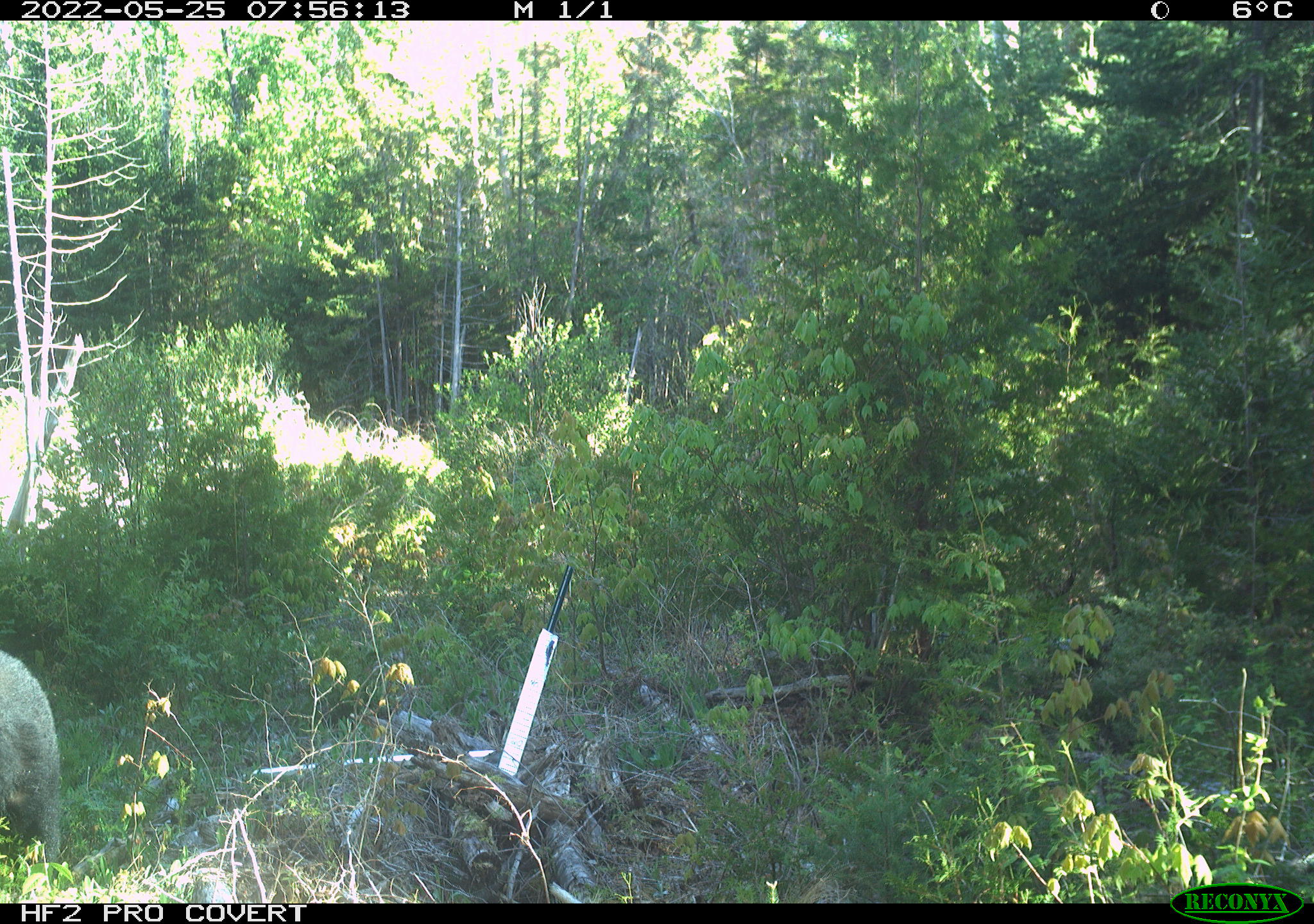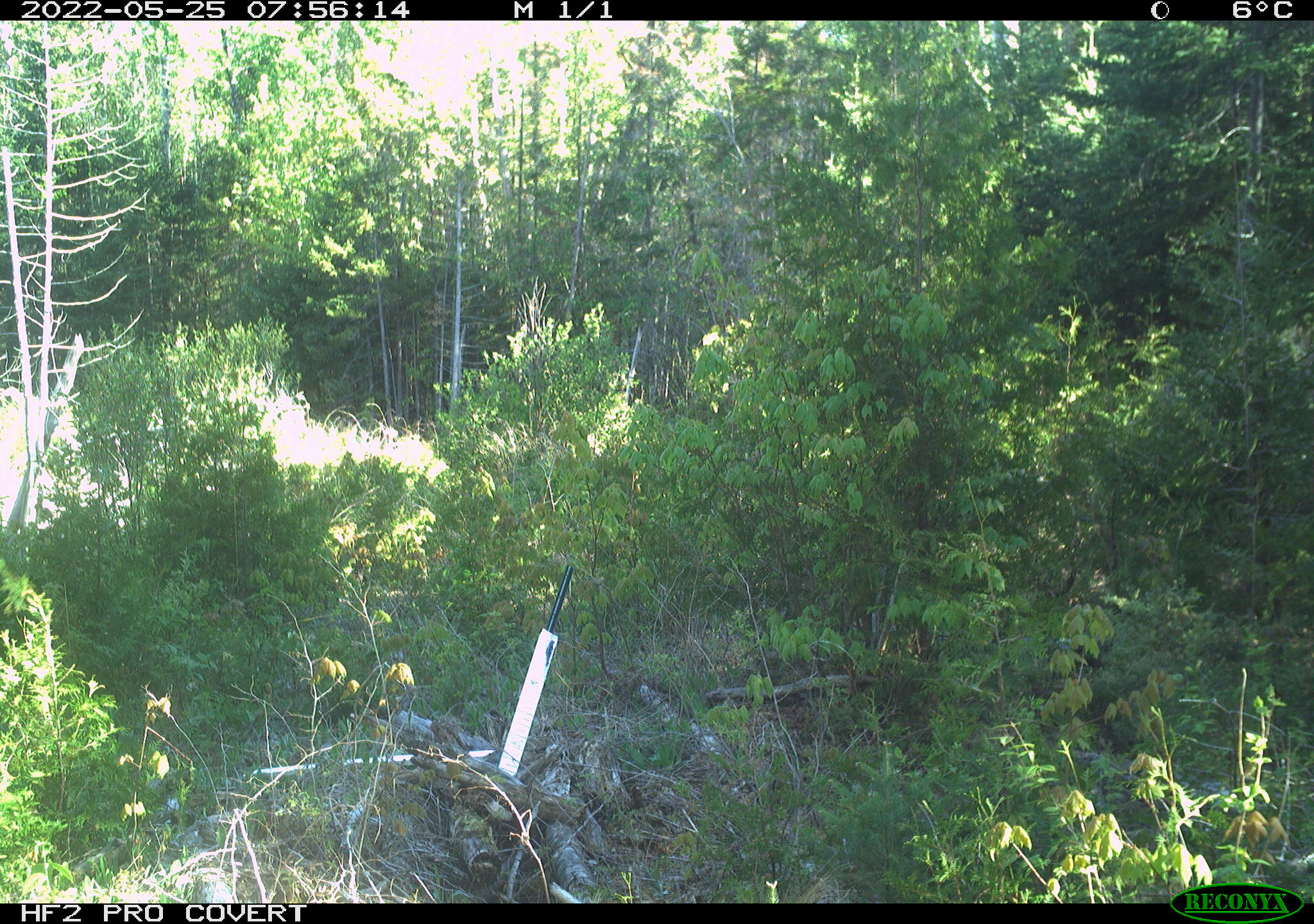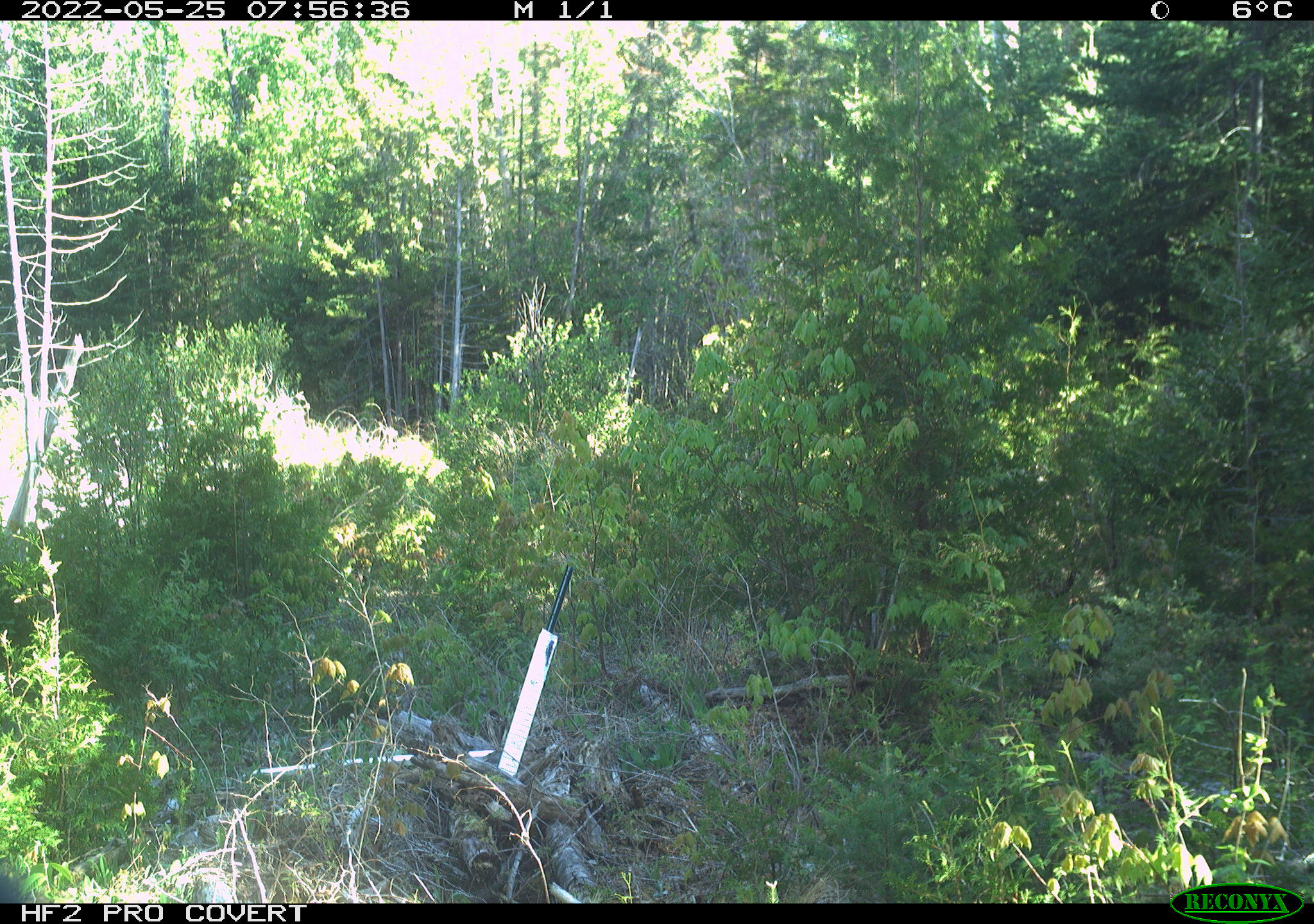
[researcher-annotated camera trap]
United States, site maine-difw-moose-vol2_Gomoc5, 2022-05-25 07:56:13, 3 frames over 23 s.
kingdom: Animalia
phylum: Chordata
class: Mammalia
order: Carnivora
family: Ursidae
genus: Ursus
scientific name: Ursus americanus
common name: black bear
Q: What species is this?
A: Black bear (Ursus americanus).